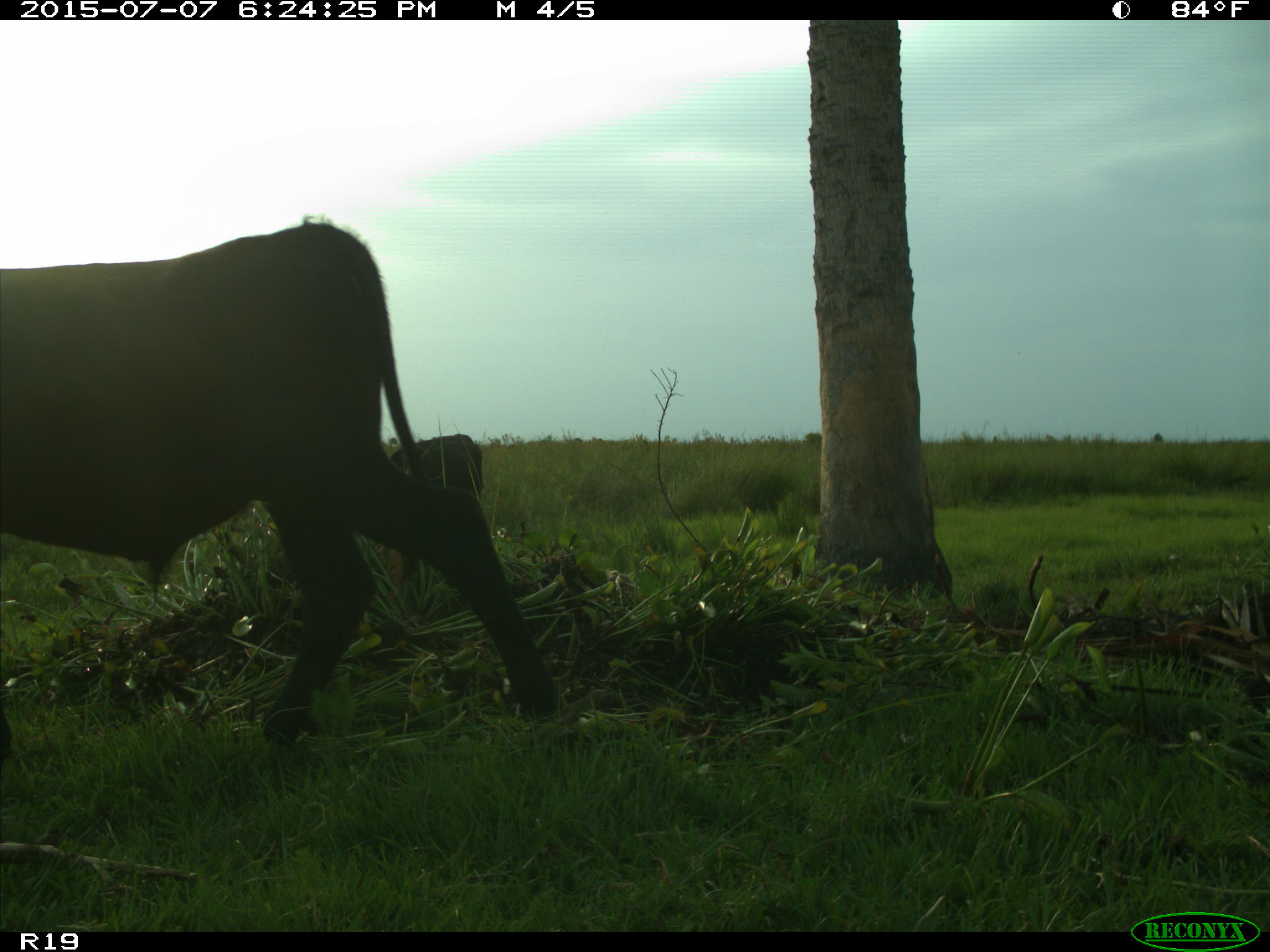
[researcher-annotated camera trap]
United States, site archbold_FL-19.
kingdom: Animalia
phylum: Chordata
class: Mammalia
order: Artiodactyla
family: Bovidae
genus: Bos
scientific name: Bos taurus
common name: domestic cow